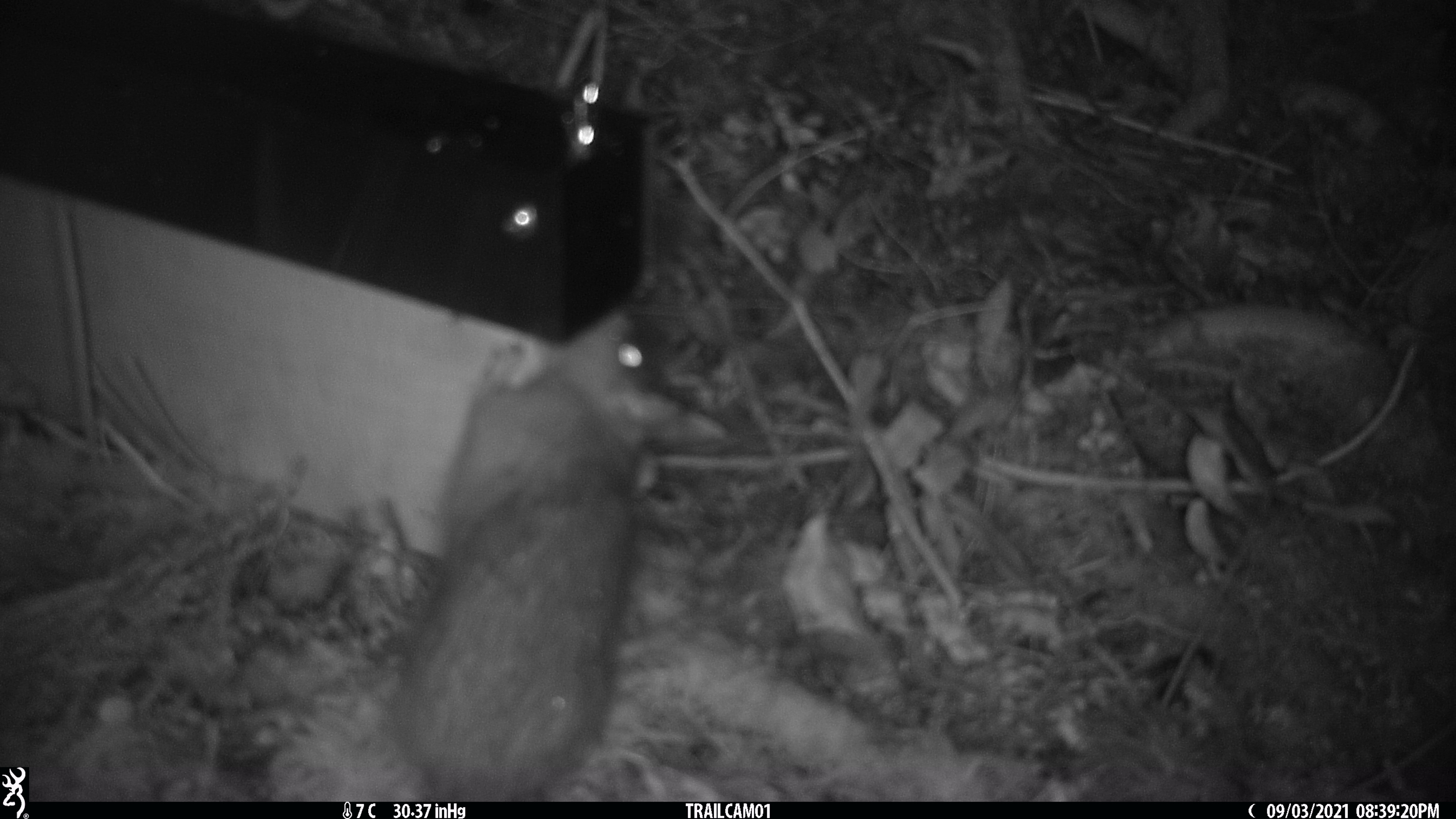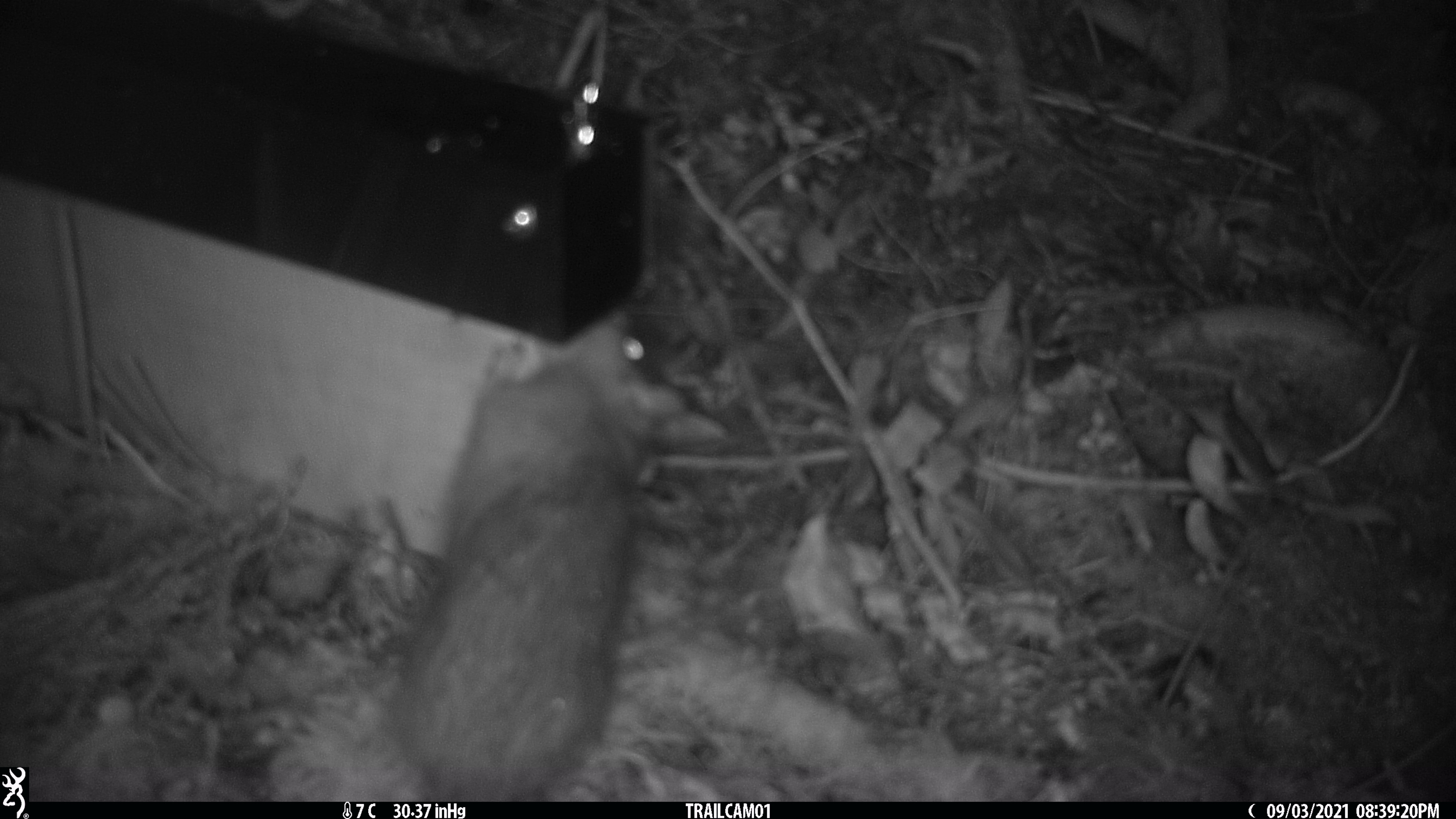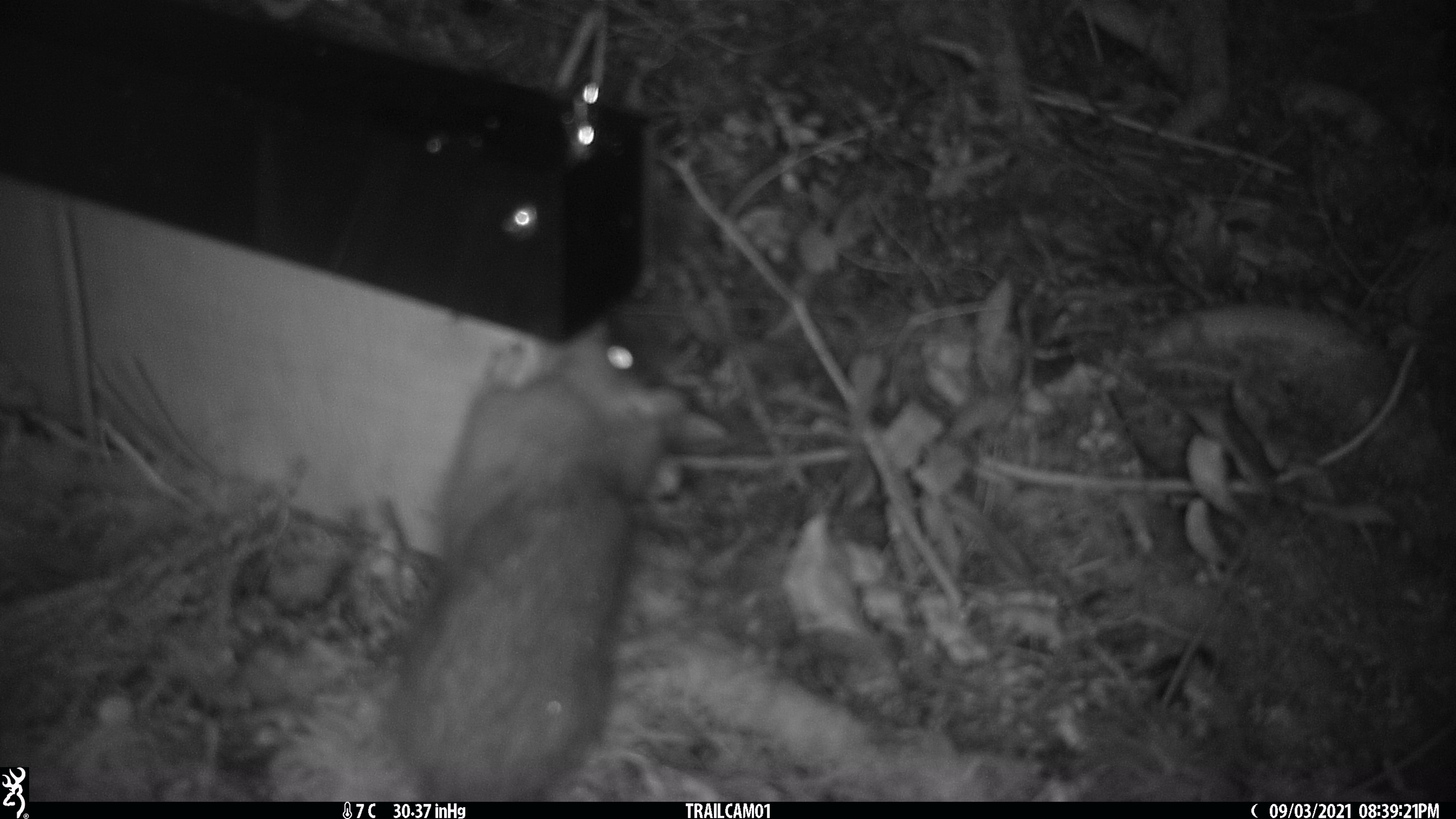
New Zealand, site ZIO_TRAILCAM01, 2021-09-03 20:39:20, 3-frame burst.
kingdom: Animalia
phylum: Chordata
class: Mammalia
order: Rodentia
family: Muridae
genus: Rattus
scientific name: Rattus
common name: rat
Rat (Rattus).